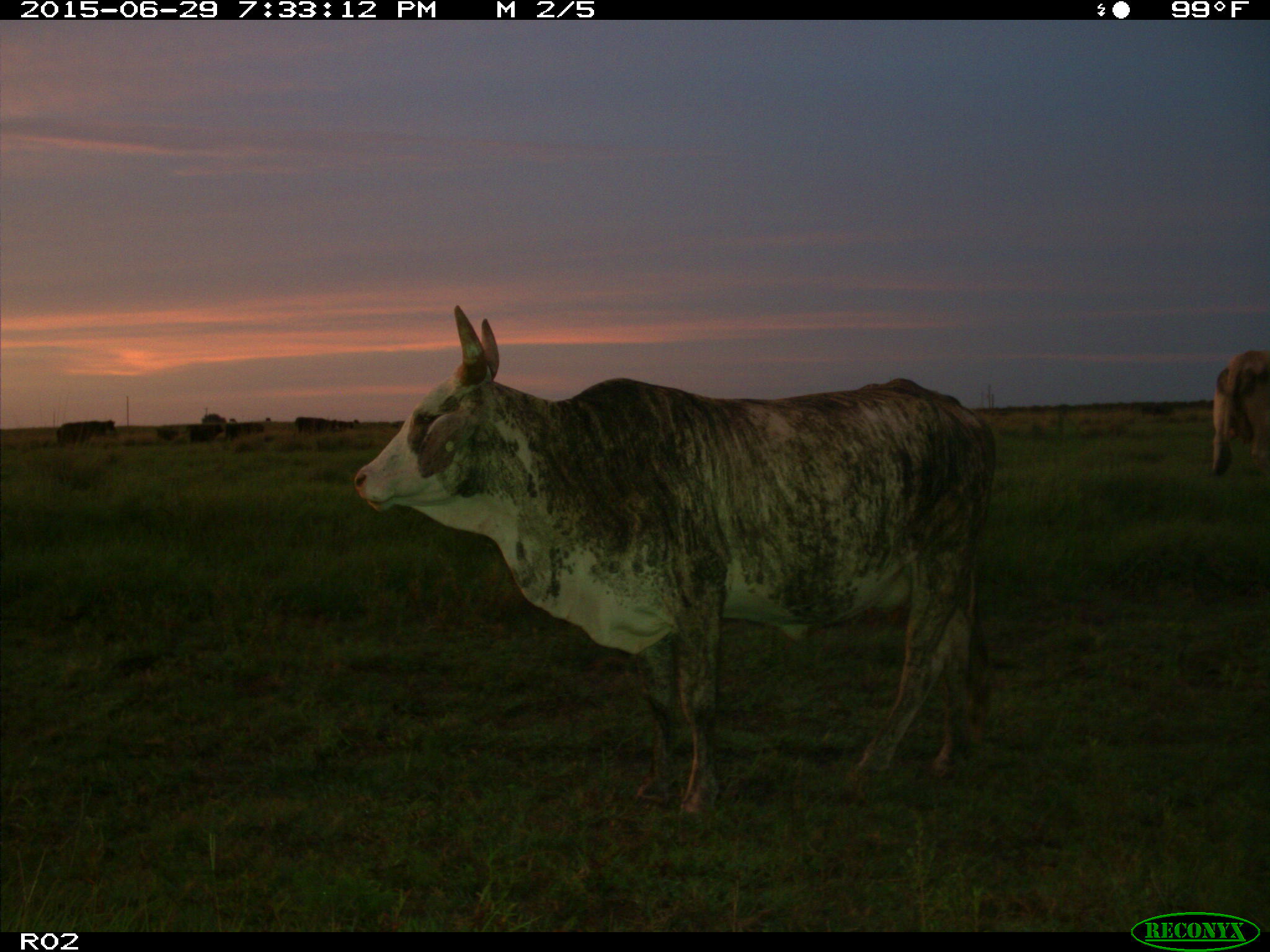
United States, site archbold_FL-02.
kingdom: Animalia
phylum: Chordata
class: Mammalia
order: Artiodactyla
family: Bovidae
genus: Bos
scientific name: Bos taurus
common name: domestic cow